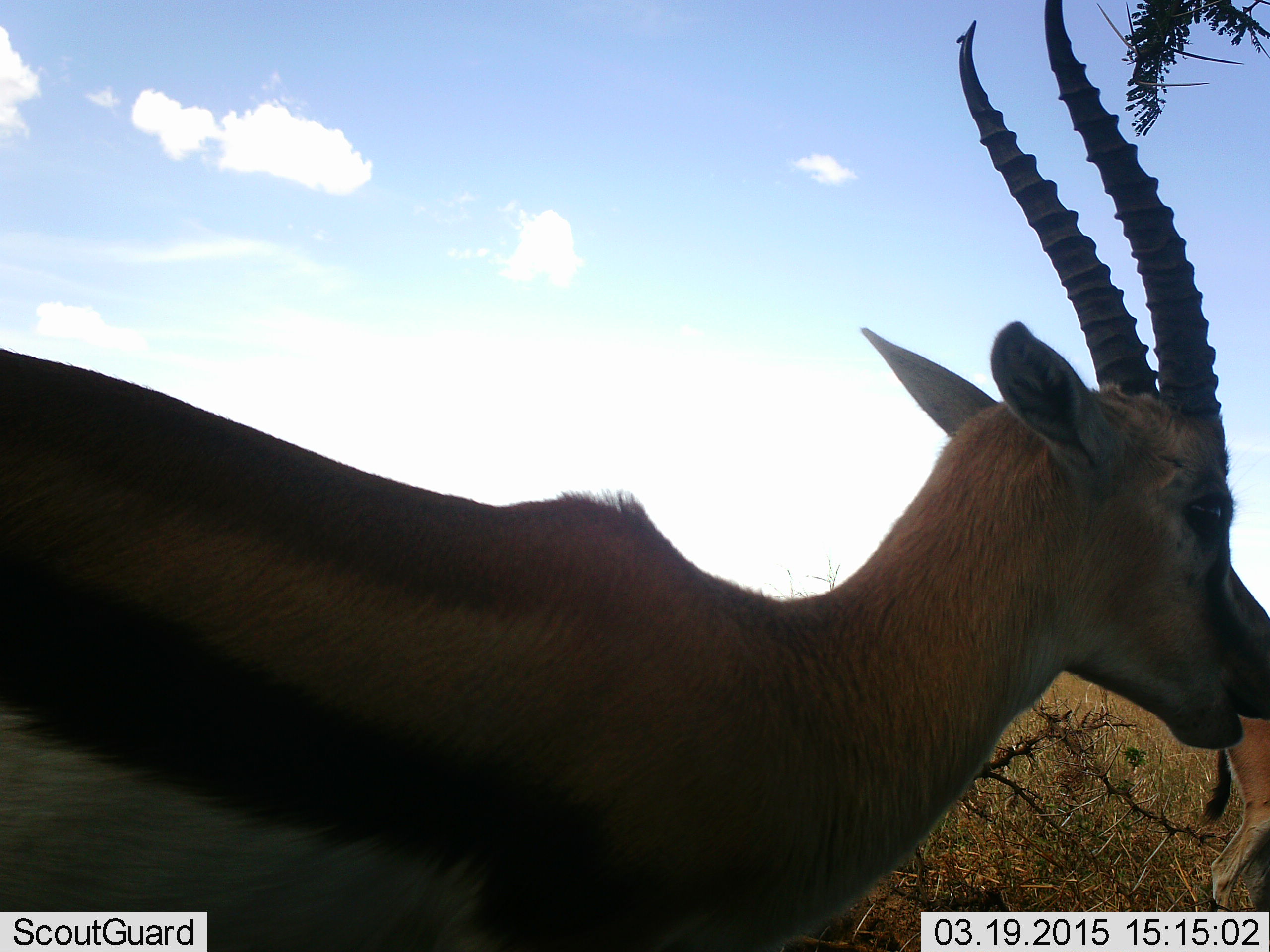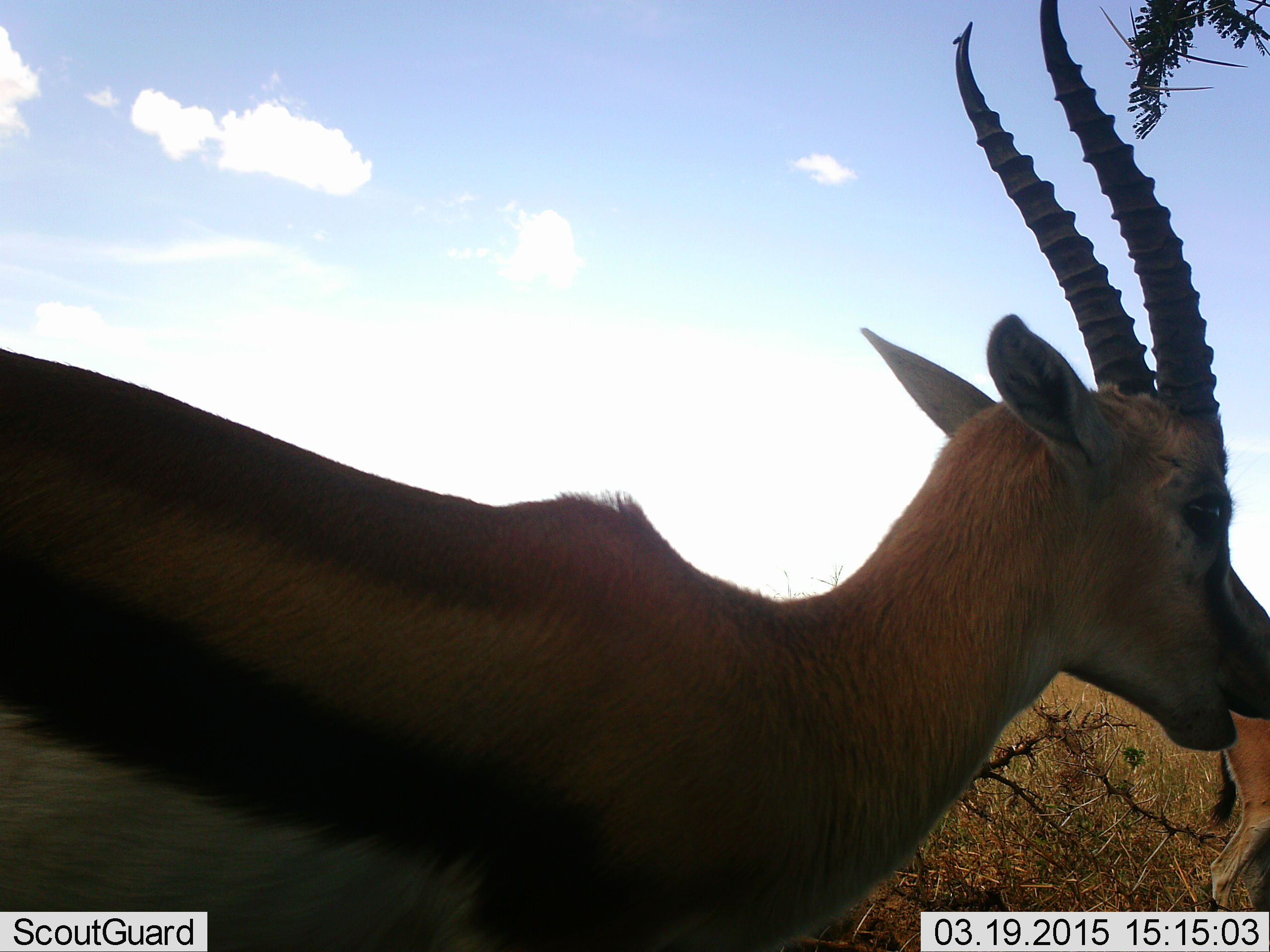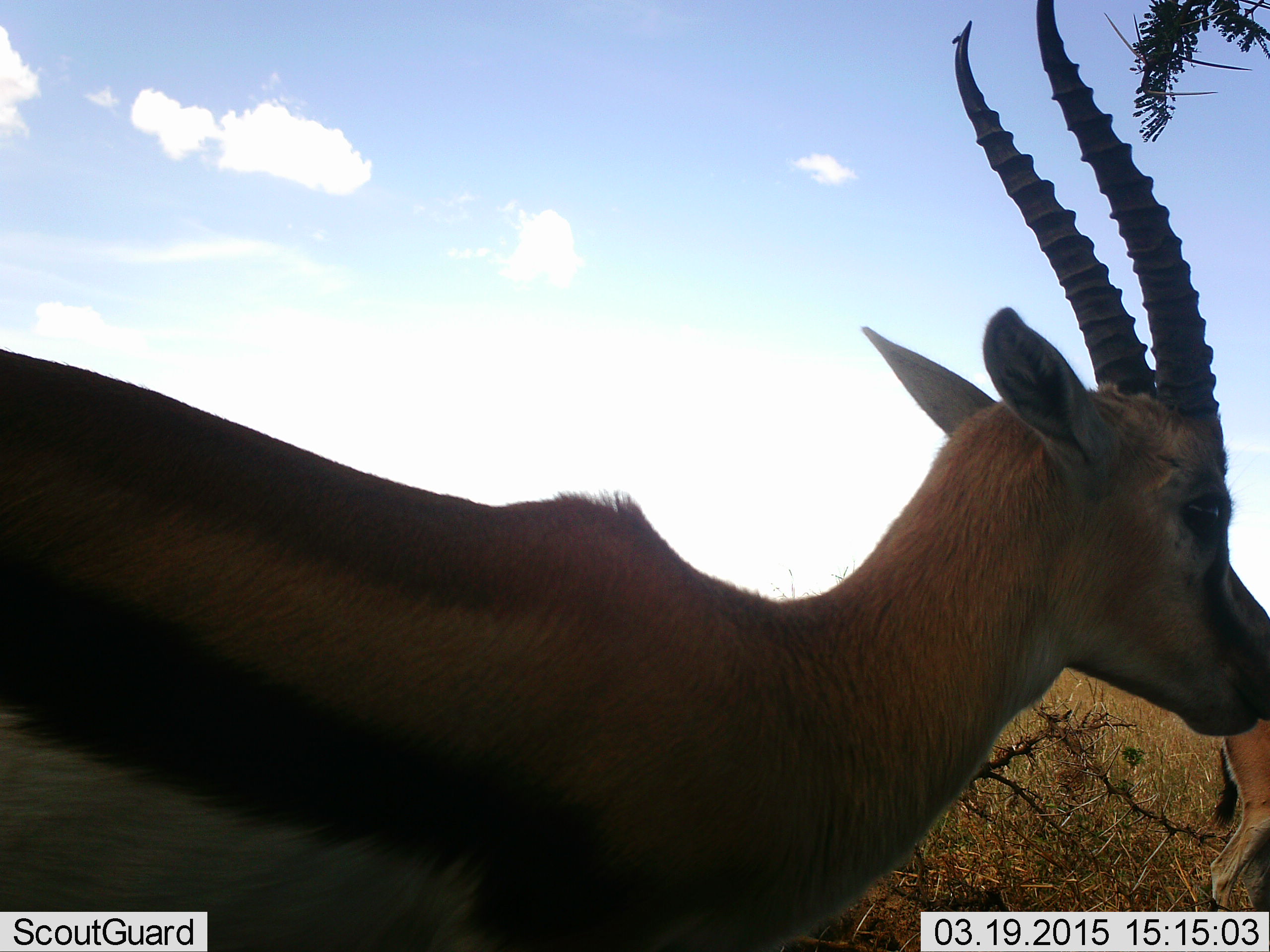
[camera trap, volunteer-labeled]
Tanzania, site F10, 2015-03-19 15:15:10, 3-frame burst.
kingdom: Animalia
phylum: Chordata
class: Mammalia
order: Artiodactyla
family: Bovidae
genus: Eudorcas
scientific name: Eudorcas thomsonii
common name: thomson's gazelle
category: gazellethomsons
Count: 2.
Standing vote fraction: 70%.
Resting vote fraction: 0%.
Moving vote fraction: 10%.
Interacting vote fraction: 0%.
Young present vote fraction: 0%.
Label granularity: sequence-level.